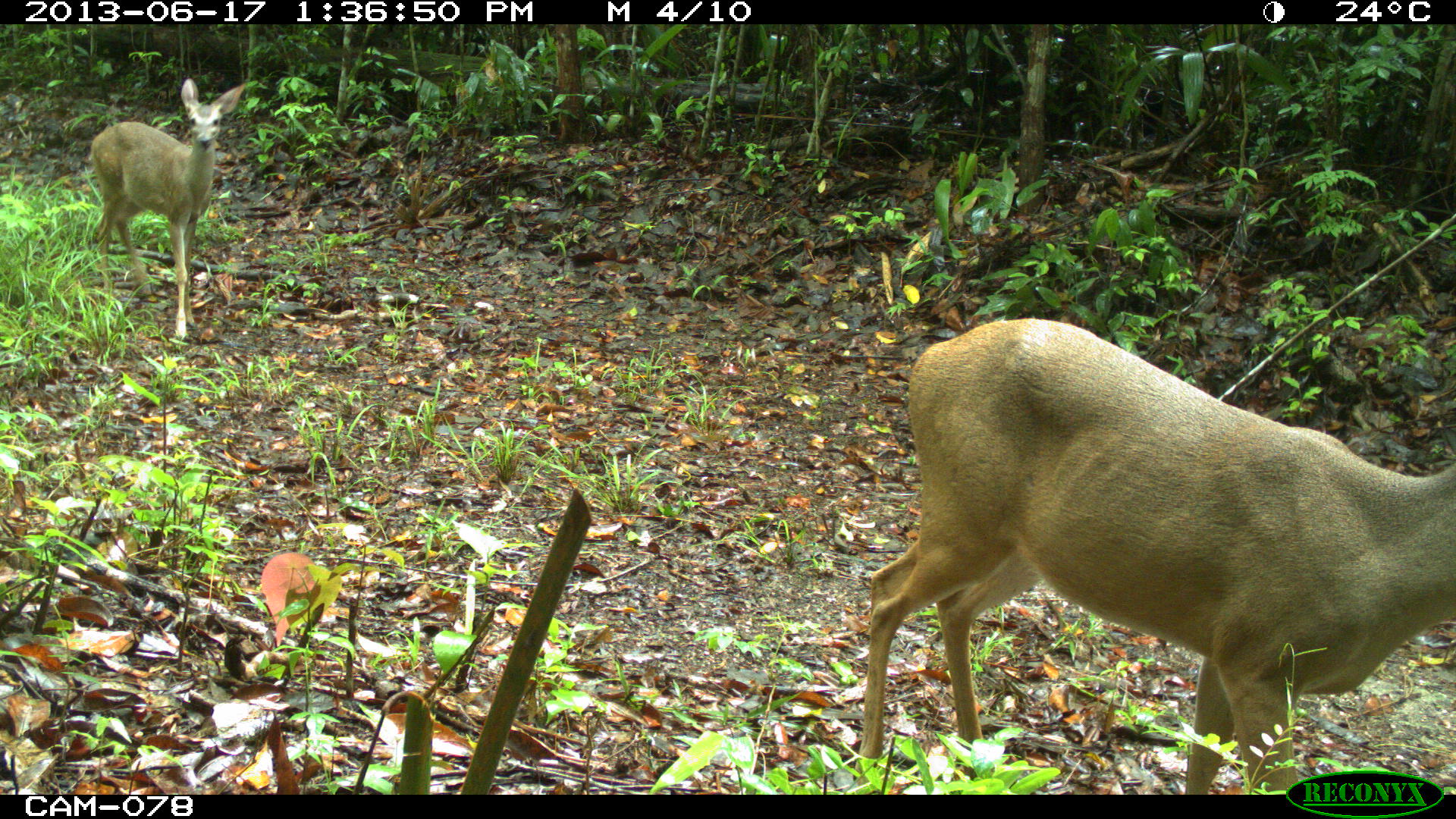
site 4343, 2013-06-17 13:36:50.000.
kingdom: Animalia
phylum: Chordata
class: Mammalia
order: Artiodactyla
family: Cervidae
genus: Odocoileus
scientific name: Odocoileus virginianus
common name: white-tailed deer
Odocoileus virginianus (white-tailed deer), count 2.